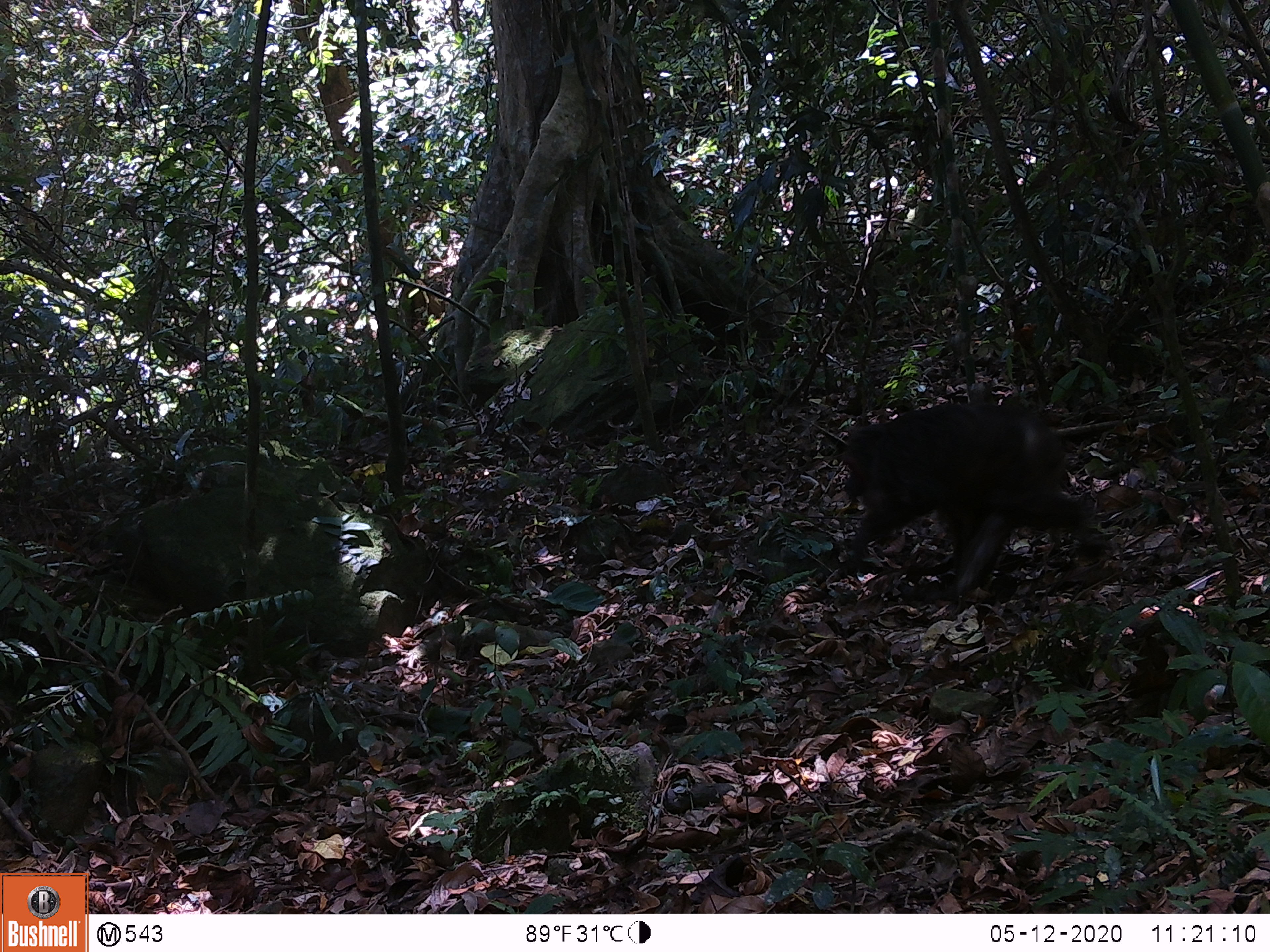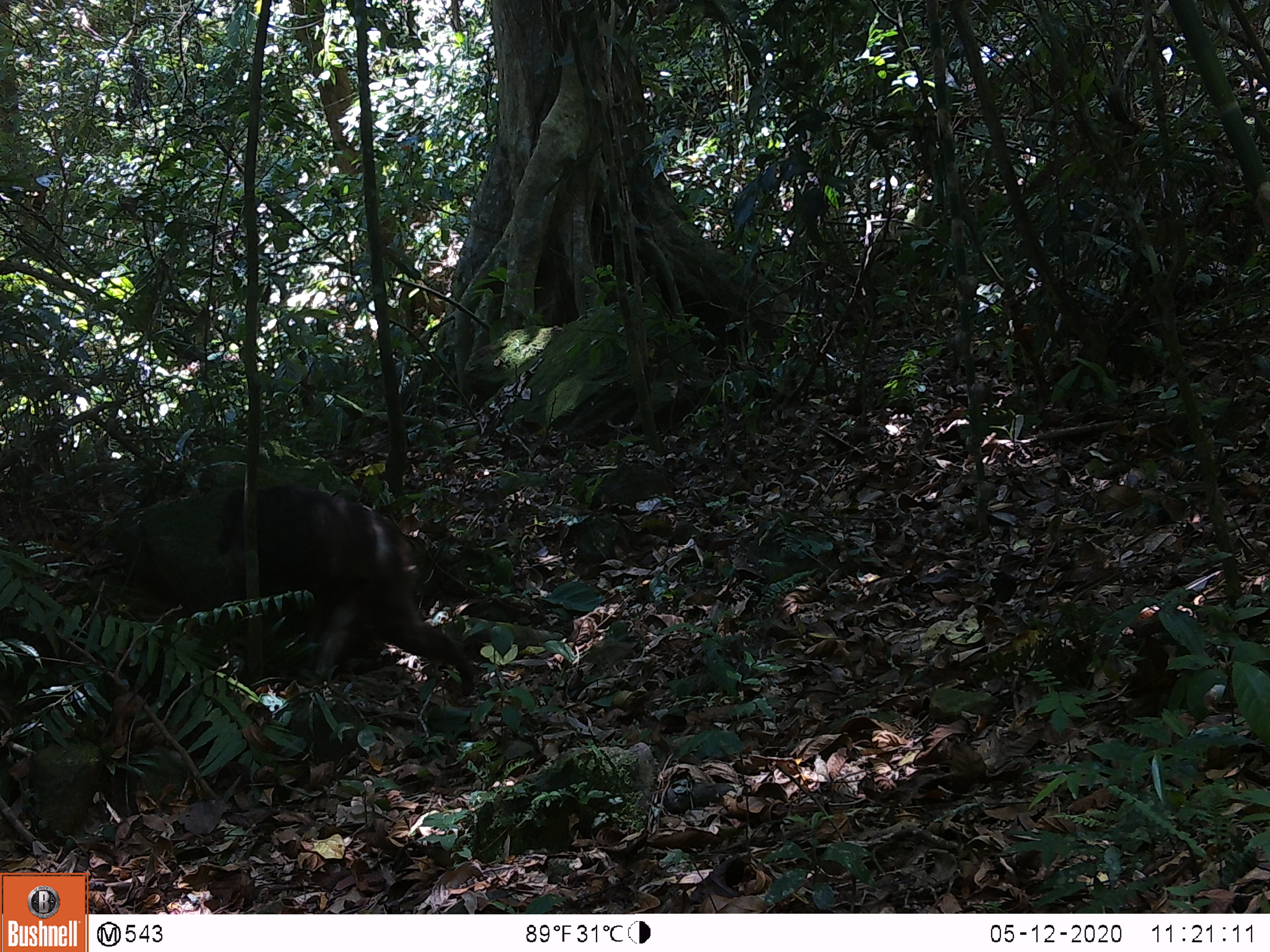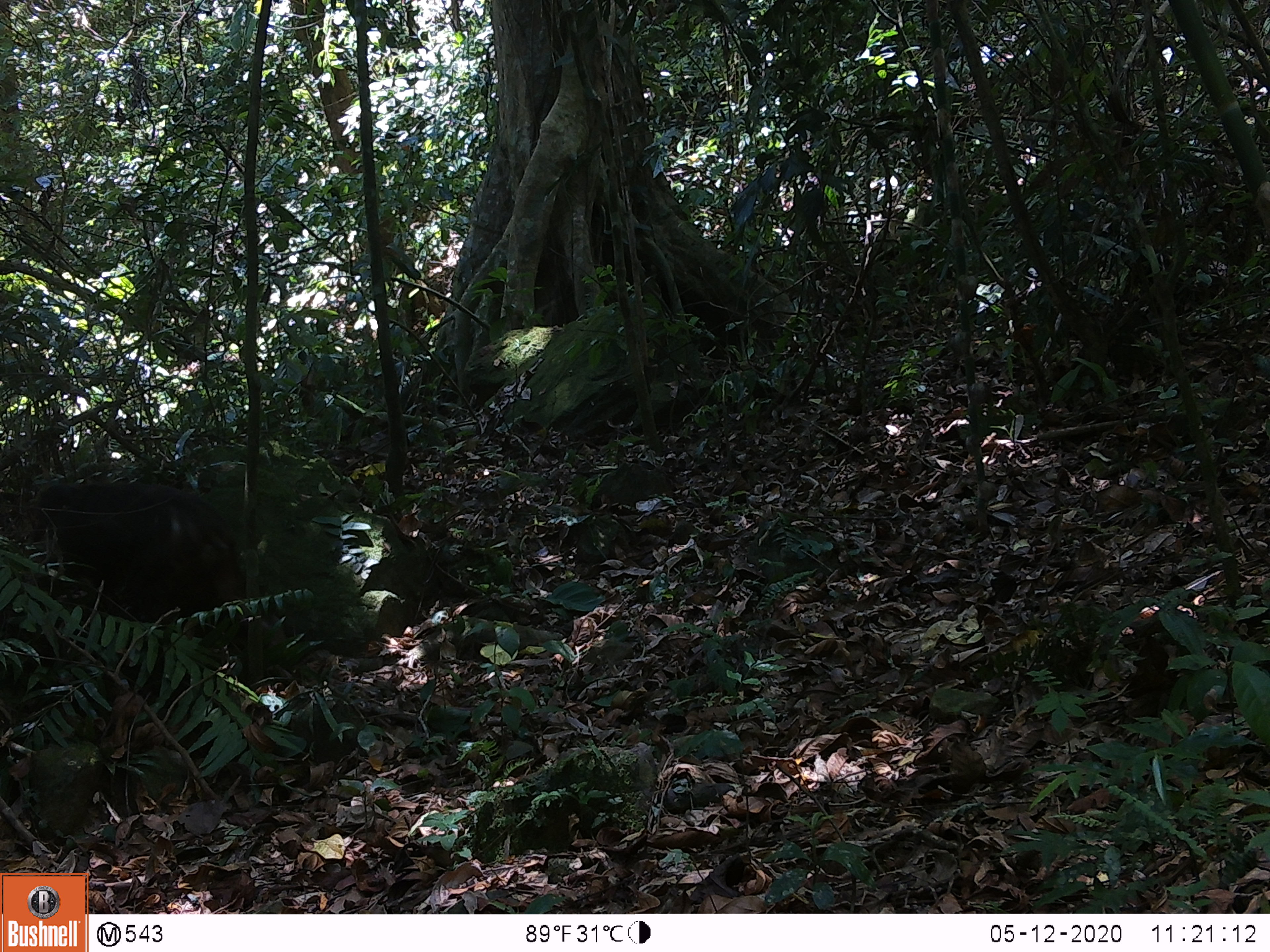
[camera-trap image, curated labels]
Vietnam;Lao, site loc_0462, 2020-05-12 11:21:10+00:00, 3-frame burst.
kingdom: Animalia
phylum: Chordata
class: Mammalia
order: Primates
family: Cercopithecidae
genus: Macaca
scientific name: Macaca arctoides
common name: stump-tailed macaque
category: stump tailed macaque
Stump tailed macaque (stump-tailed macaque) (Macaca arctoides). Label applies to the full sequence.